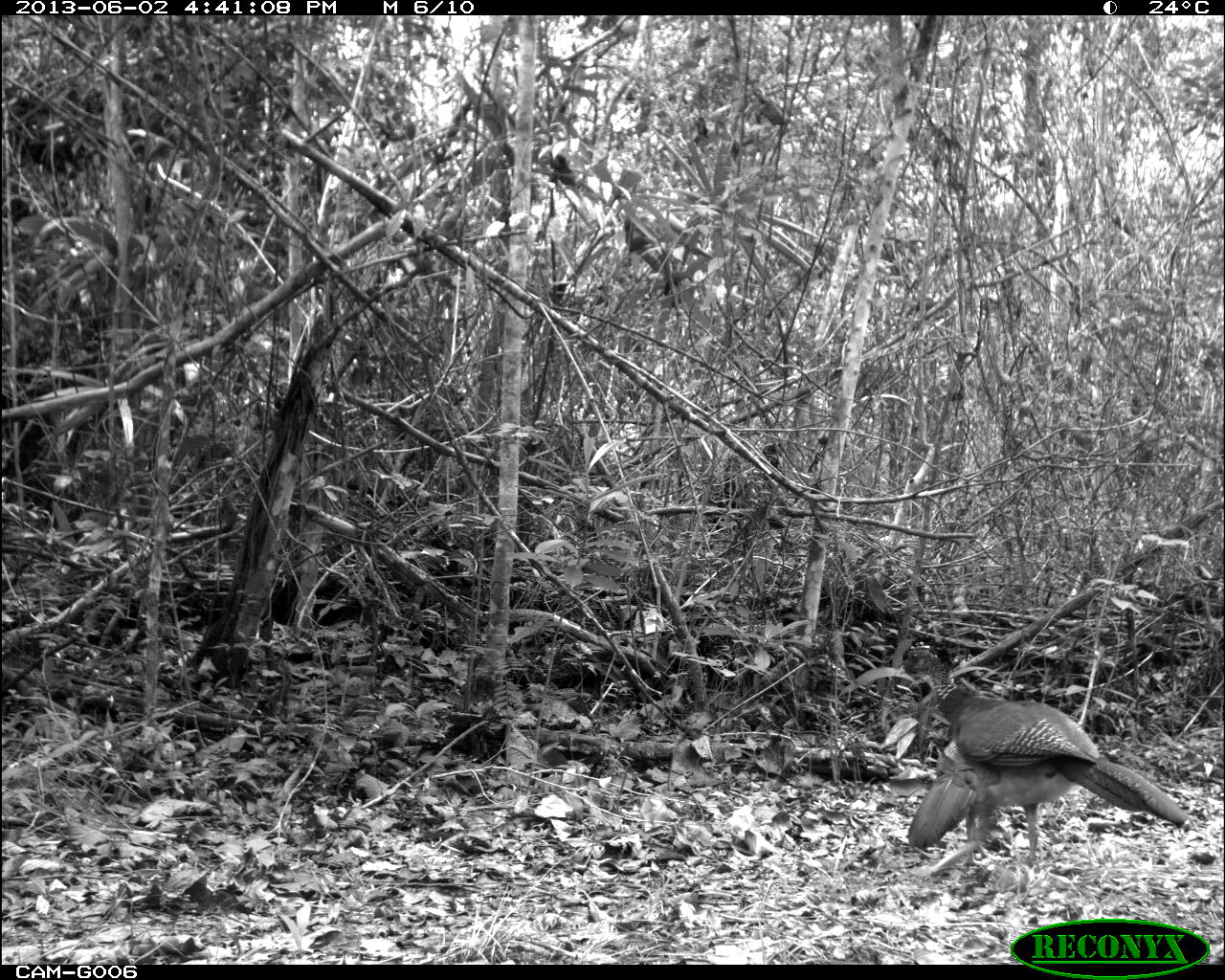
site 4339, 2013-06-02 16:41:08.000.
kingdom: Animalia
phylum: Chordata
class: Aves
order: Galliformes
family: Cracidae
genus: Crax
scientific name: Crax rubra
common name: great curassow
Crax rubra (great curassow), count 2, sex female.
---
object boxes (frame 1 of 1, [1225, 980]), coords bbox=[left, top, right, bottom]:
crax rubra: bbox=[896, 638, 1188, 869]; bbox=[907, 737, 997, 867]